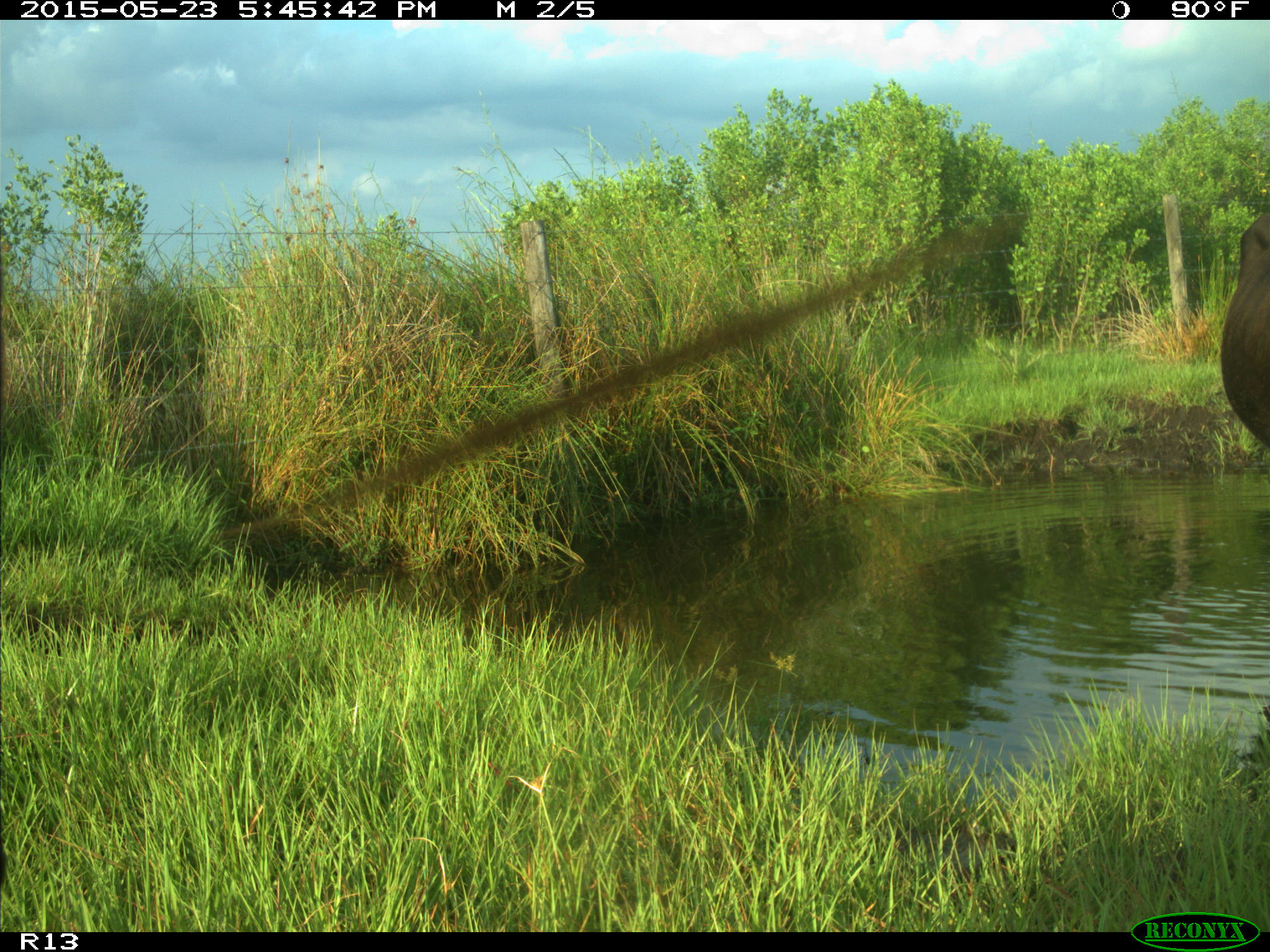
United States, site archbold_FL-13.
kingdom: Animalia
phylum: Chordata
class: Mammalia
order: Artiodactyla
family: Bovidae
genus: Bos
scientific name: Bos taurus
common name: domestic cow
Bos taurus (domestic cow).